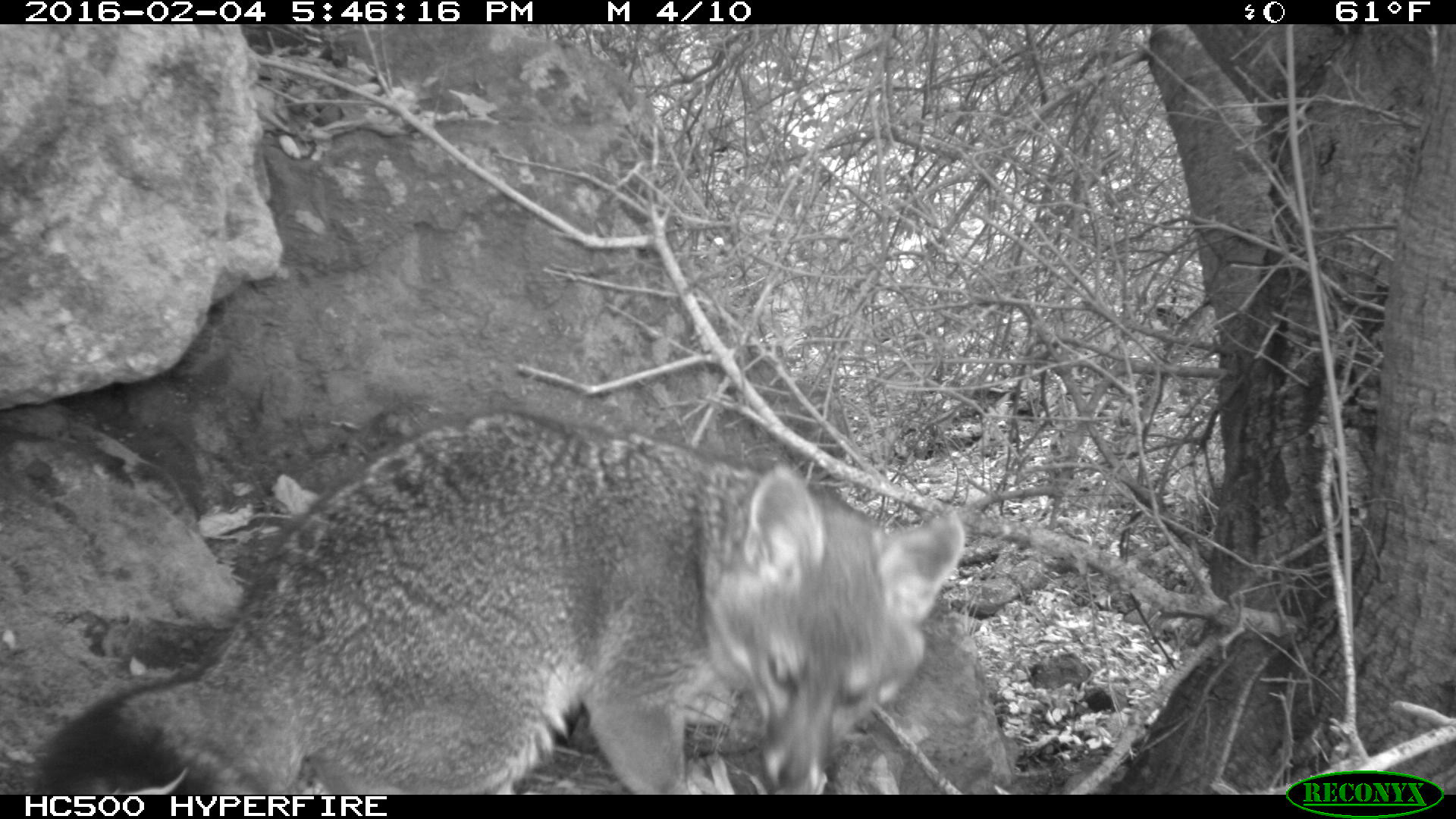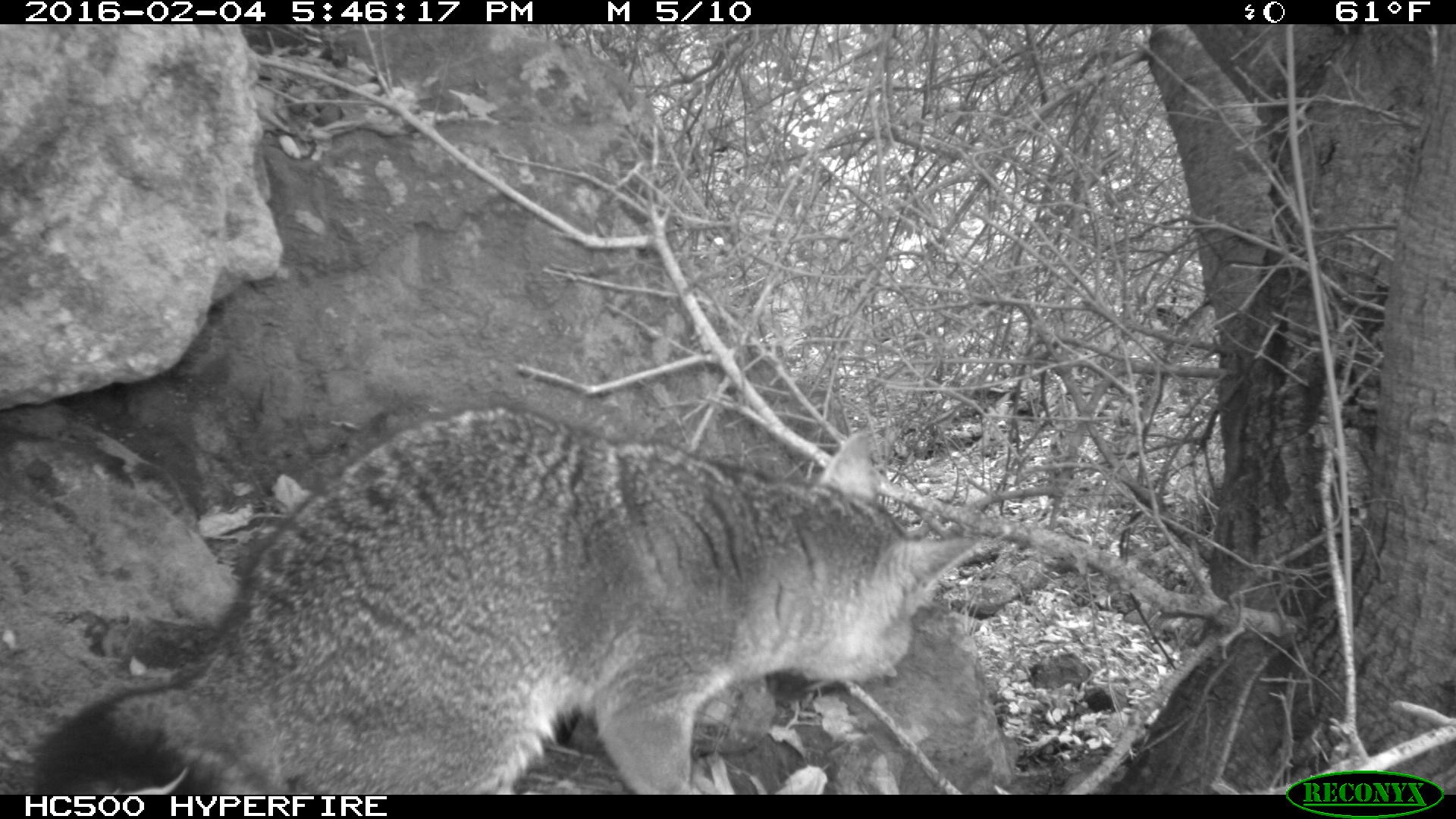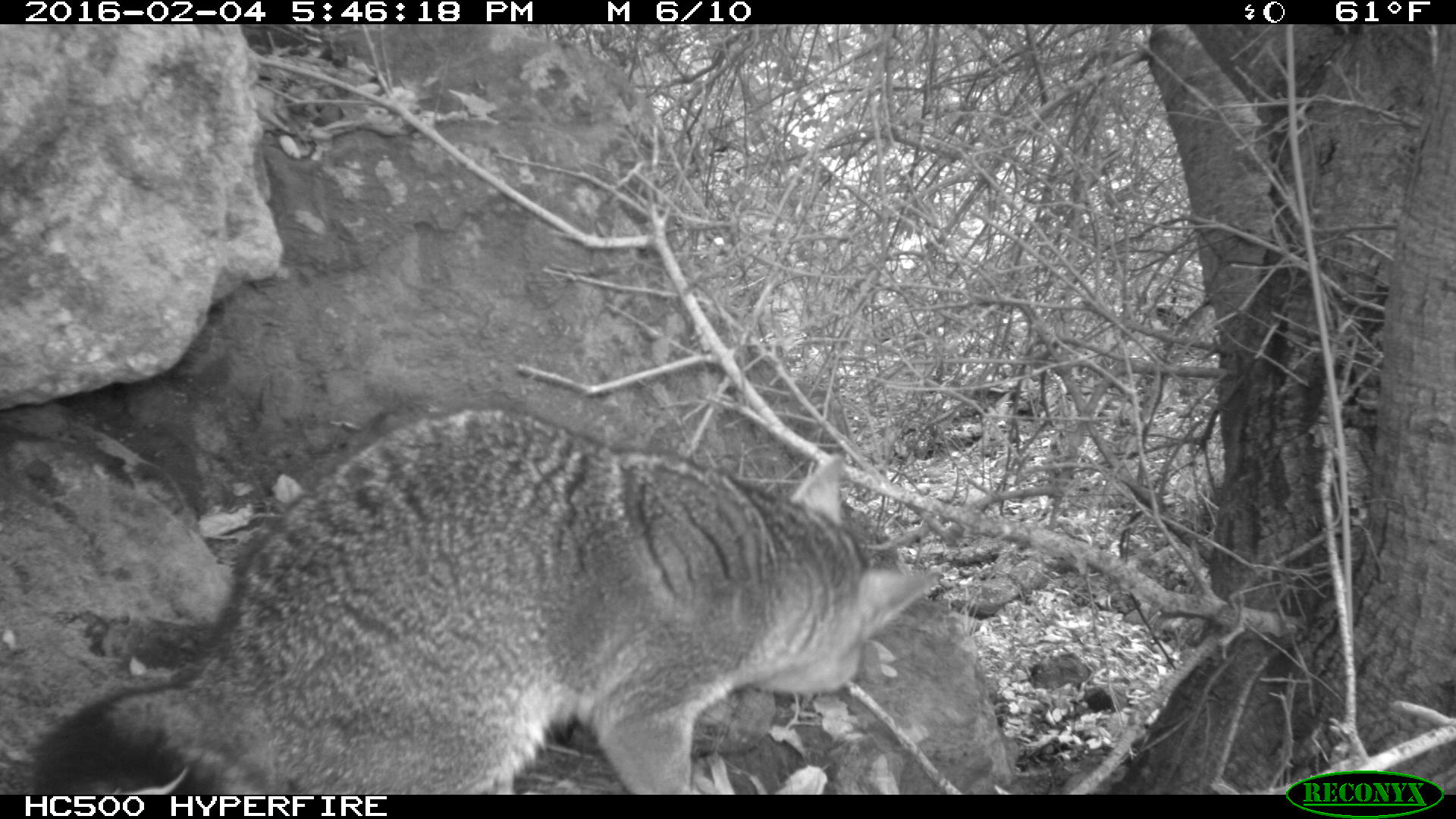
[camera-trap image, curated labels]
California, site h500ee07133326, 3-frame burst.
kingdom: Animalia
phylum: Chordata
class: Mammalia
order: Carnivora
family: Canidae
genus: Urocyon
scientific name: Urocyon littoralis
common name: island fox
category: fox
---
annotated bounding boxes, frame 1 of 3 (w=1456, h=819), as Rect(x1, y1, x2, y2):
fox: Rect(39, 411, 966, 795)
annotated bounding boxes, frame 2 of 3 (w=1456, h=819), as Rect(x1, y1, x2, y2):
fox: Rect(33, 397, 983, 793)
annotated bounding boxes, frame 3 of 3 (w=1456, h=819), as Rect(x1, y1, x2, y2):
fox: Rect(28, 407, 939, 795)